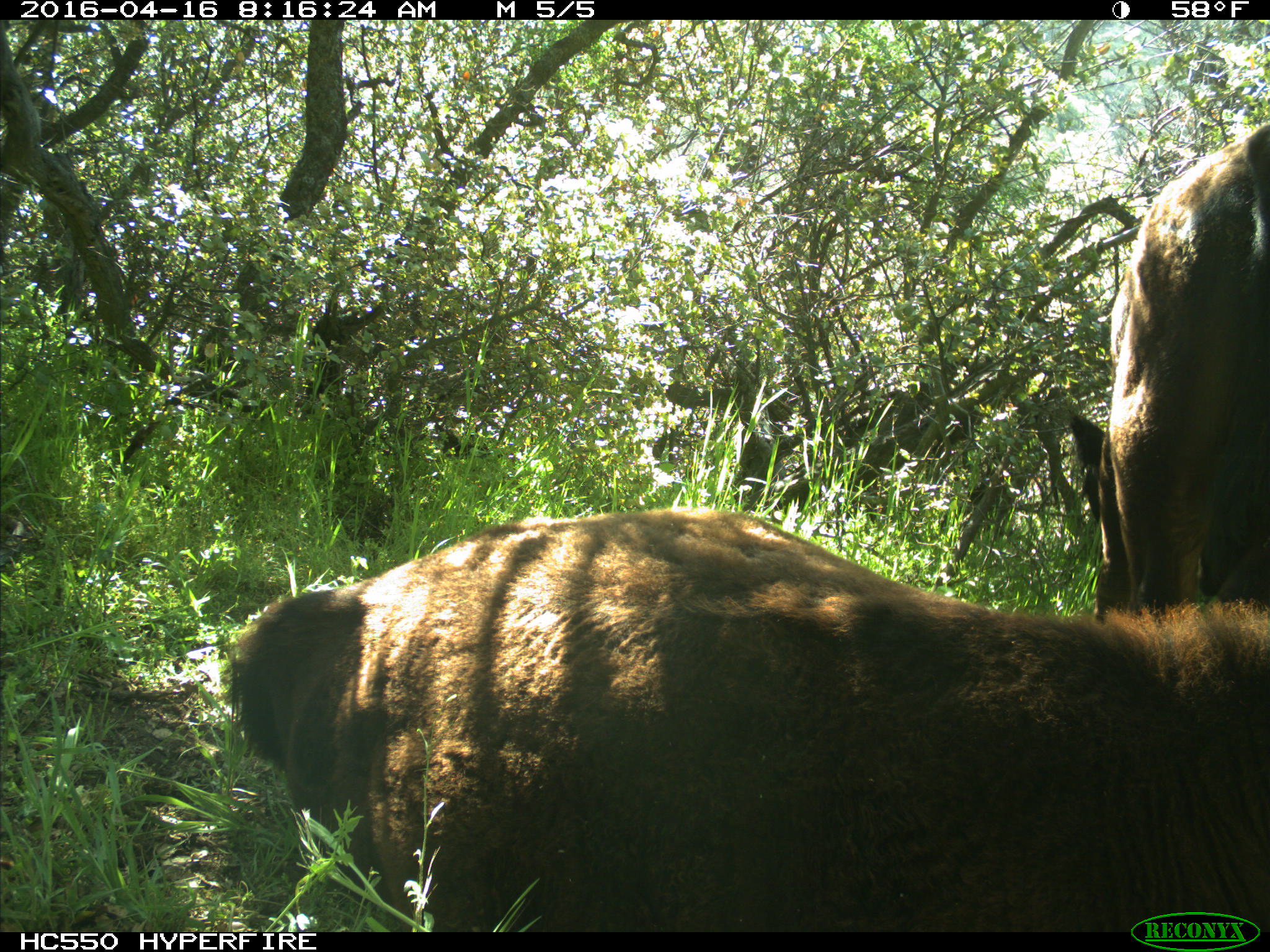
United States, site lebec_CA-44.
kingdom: Animalia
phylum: Chordata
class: Mammalia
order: Artiodactyla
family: Bovidae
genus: Bos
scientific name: Bos taurus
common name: domestic cow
Bos taurus (domestic cow).